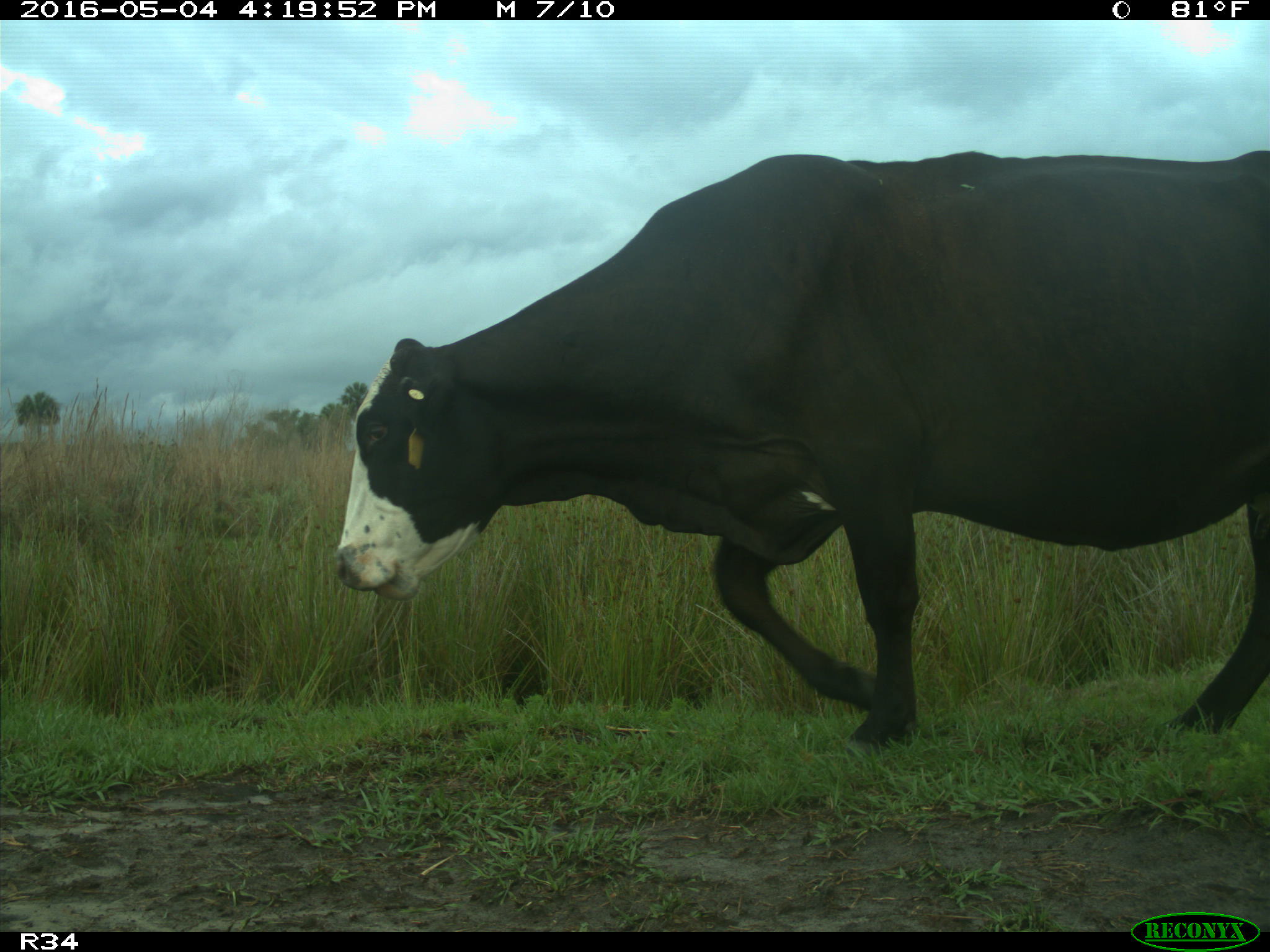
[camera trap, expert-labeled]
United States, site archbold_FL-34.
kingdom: Animalia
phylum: Chordata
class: Mammalia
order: Artiodactyla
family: Bovidae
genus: Bos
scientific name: Bos taurus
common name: domestic cow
Bos taurus (domestic cow).